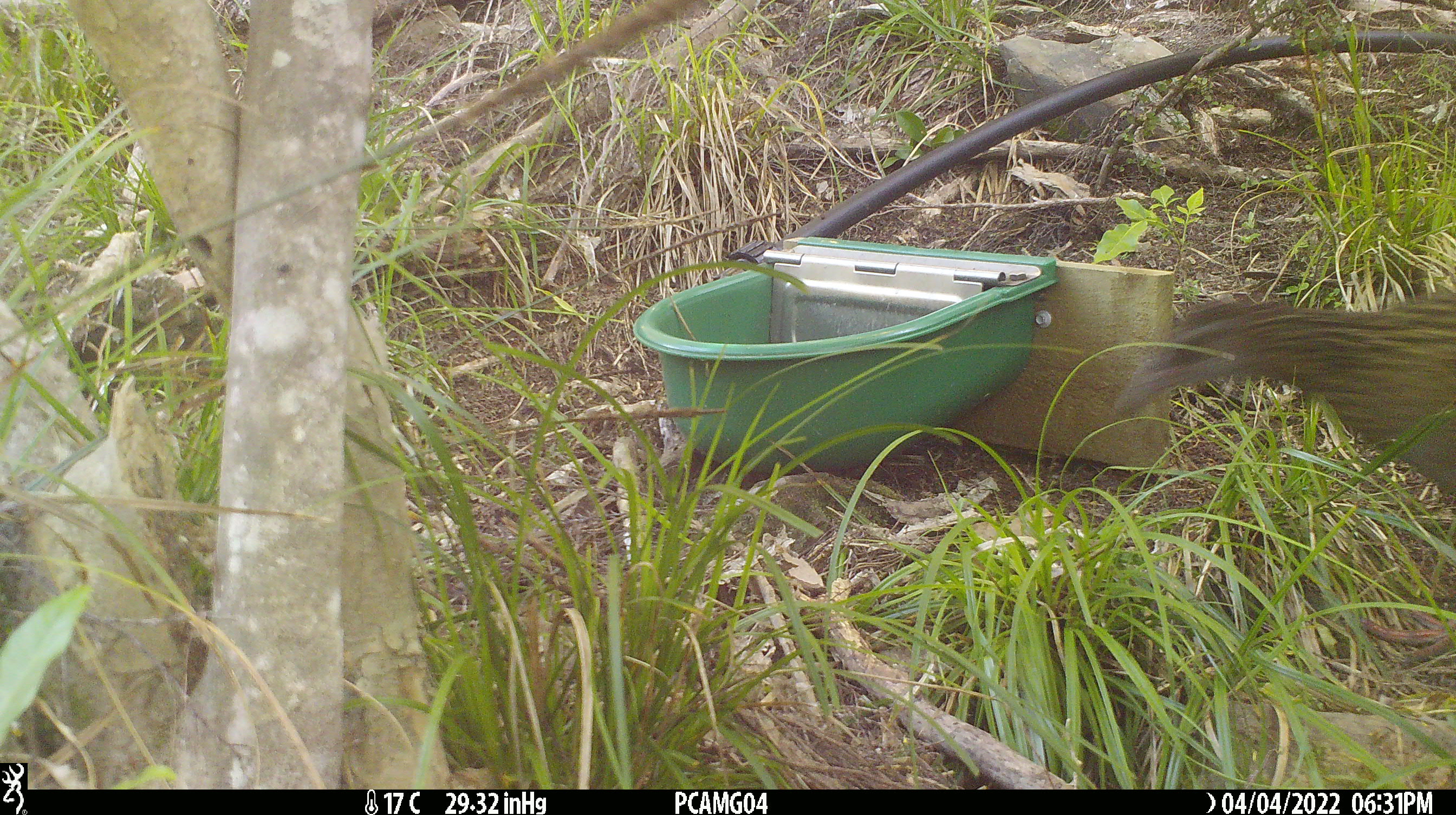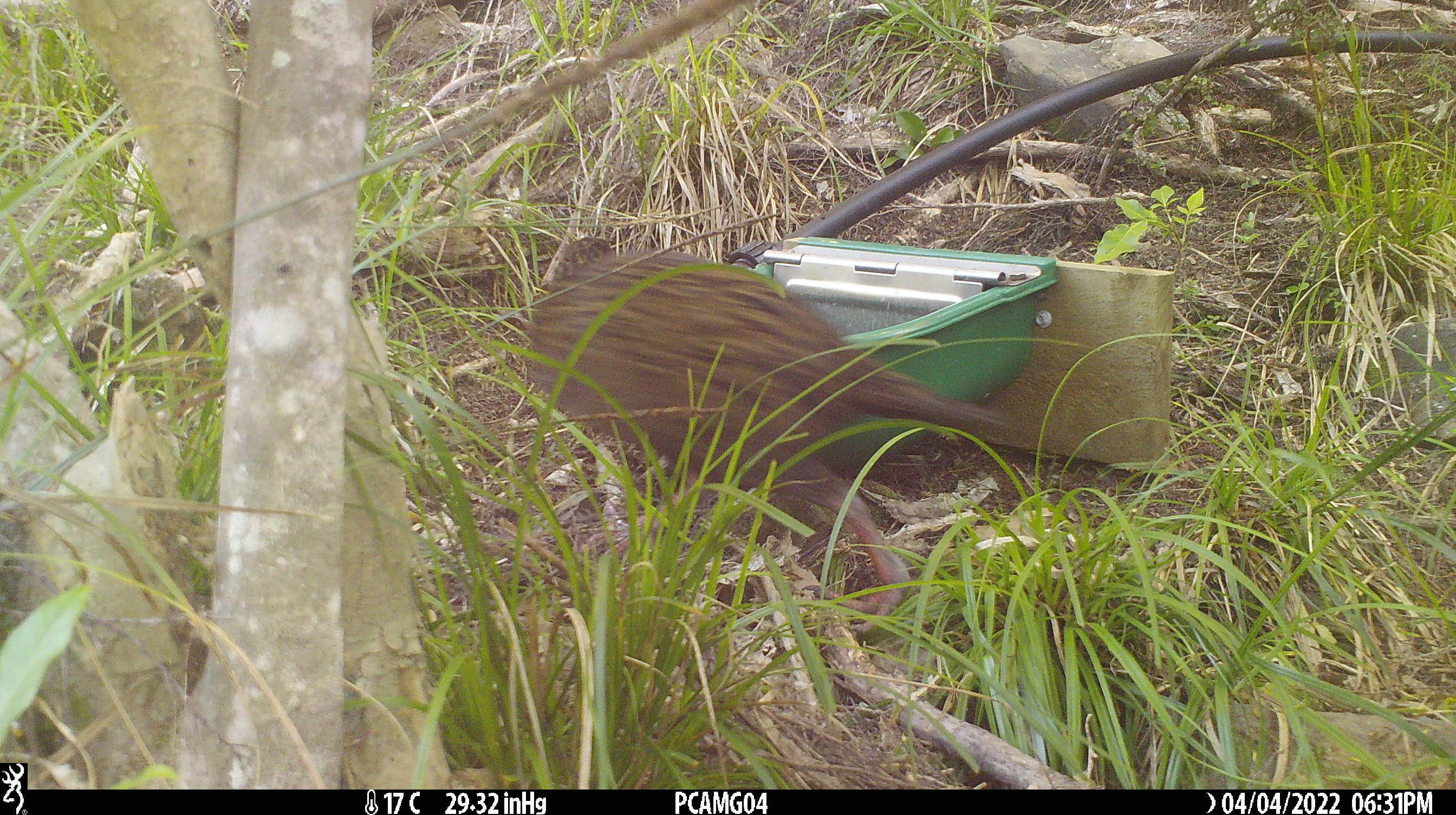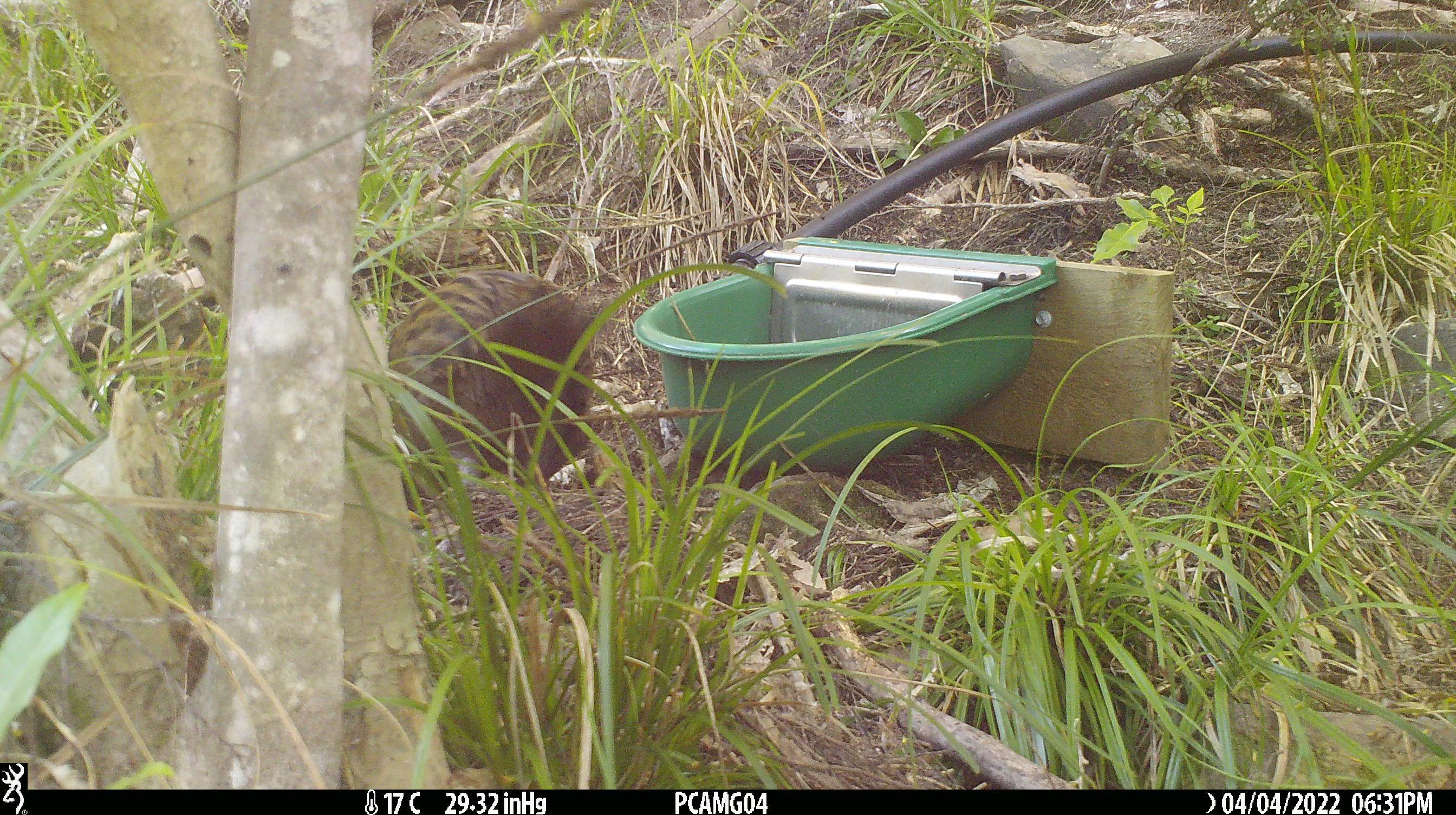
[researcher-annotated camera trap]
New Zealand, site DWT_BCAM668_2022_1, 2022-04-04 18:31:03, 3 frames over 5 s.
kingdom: Animalia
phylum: Chordata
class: Aves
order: Gruiformes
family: Rallidae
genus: Gallirallus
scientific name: Gallirallus australis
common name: weka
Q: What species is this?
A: Weka (Gallirallus australis).